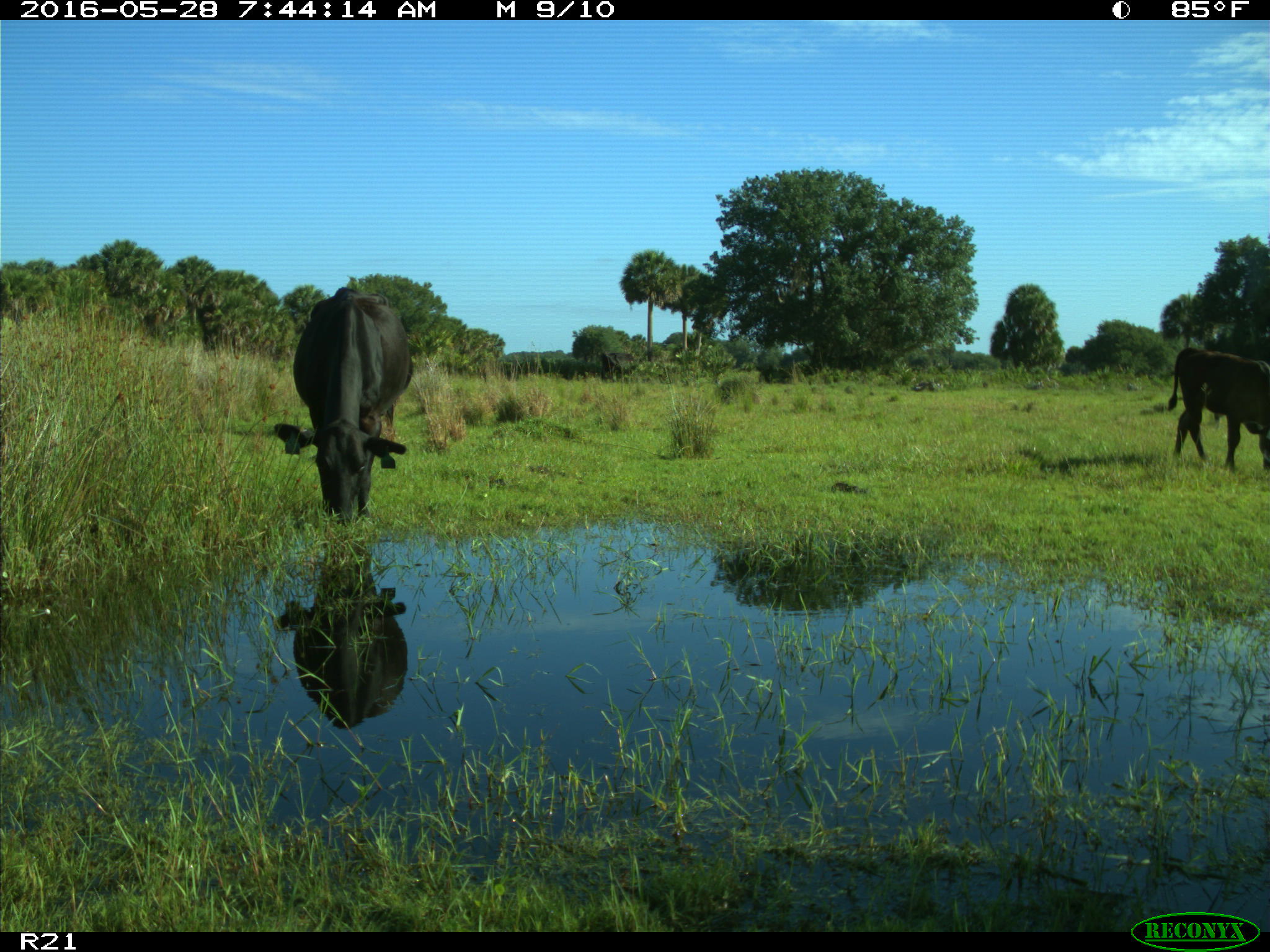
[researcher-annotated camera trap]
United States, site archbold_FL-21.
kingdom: Animalia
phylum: Chordata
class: Mammalia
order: Artiodactyla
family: Bovidae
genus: Bos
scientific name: Bos taurus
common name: domestic cow